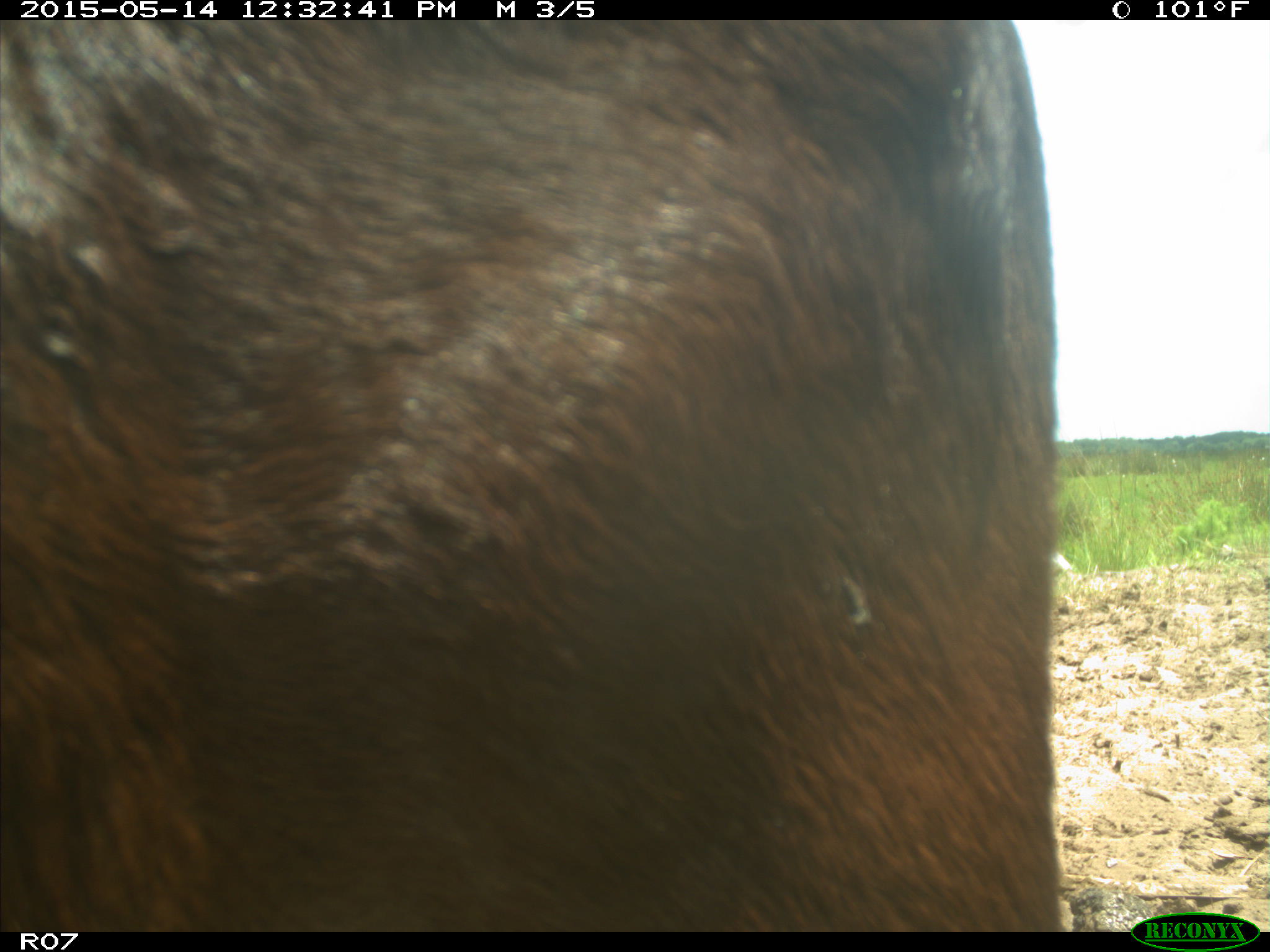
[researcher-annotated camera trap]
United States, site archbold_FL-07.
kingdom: Animalia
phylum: Chordata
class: Mammalia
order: Artiodactyla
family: Bovidae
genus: Bos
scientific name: Bos taurus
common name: domestic cow